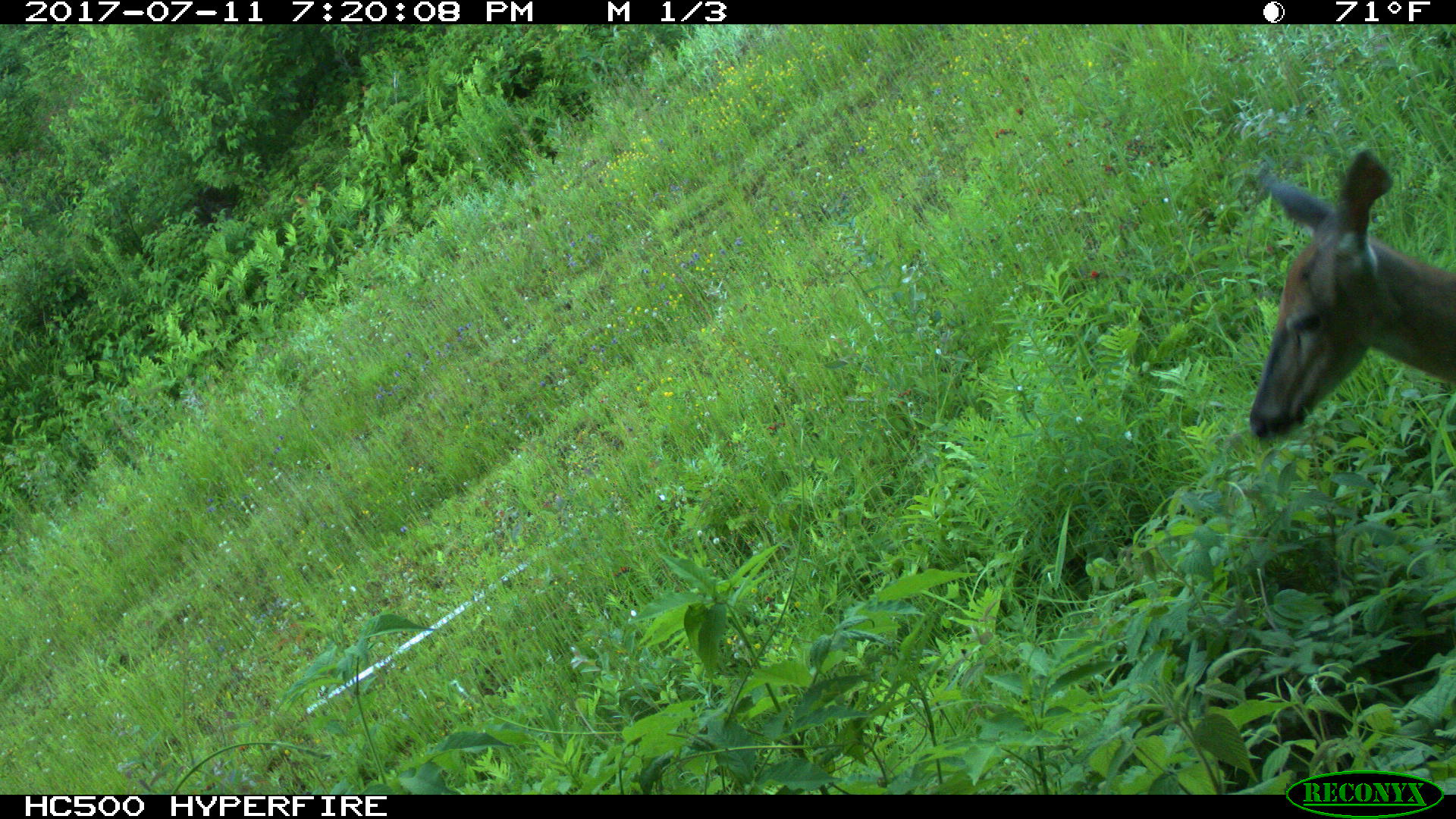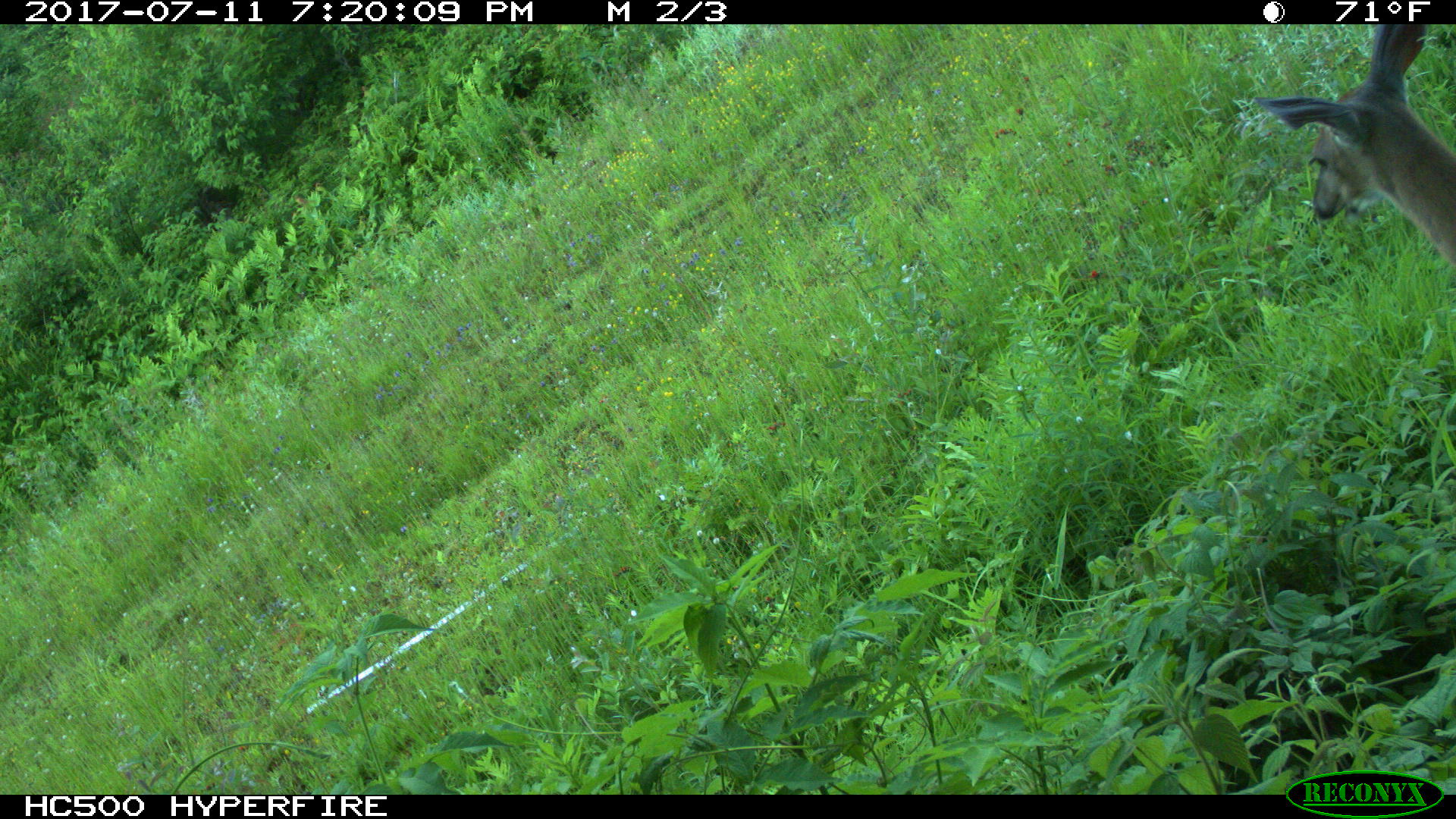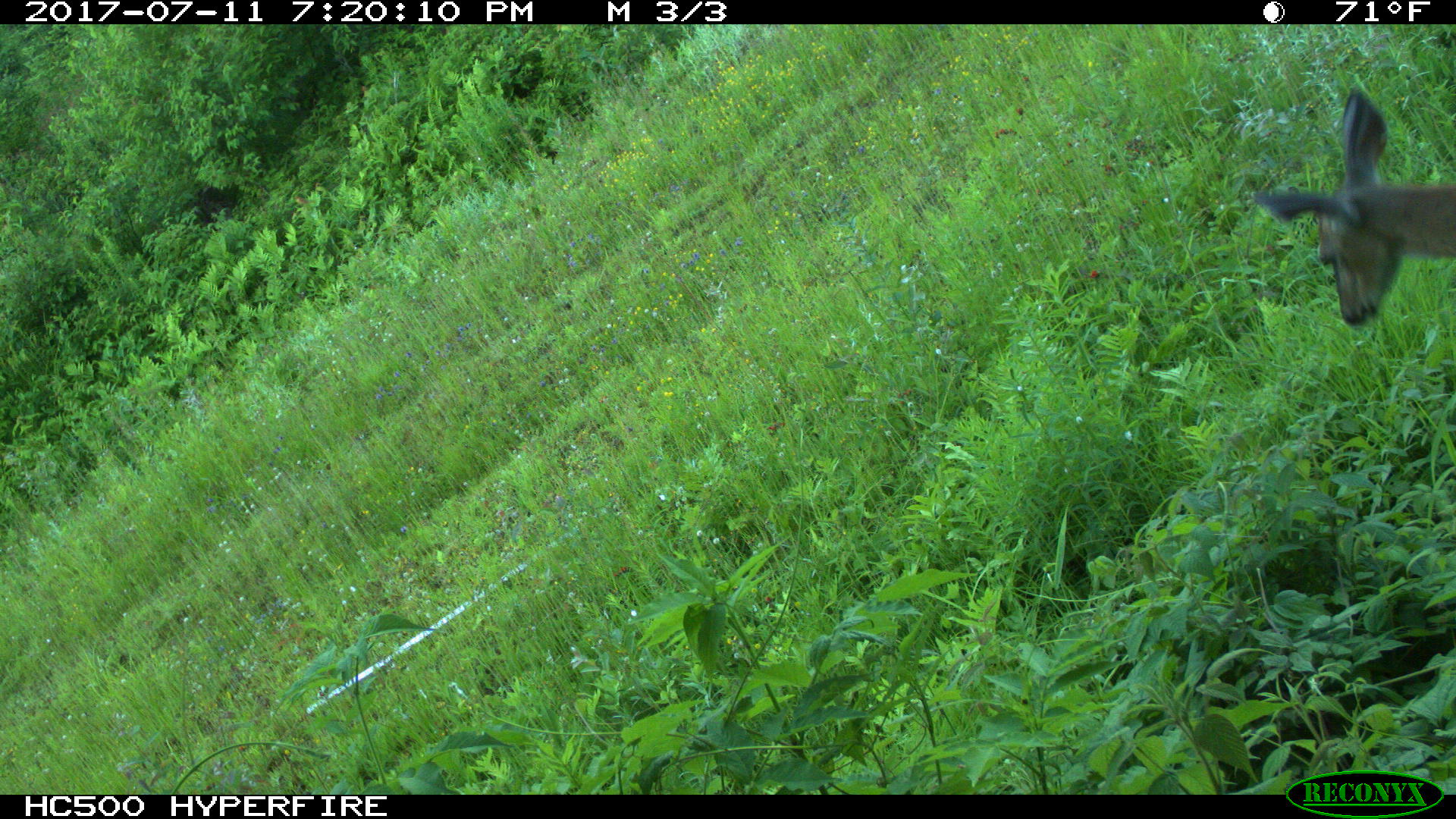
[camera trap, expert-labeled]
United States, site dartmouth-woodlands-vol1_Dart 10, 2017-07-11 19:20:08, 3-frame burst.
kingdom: Animalia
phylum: Chordata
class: Mammalia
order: Artiodactyla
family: Cervidae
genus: Odocoileus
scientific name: Odocoileus virginianus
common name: white-tailed deer